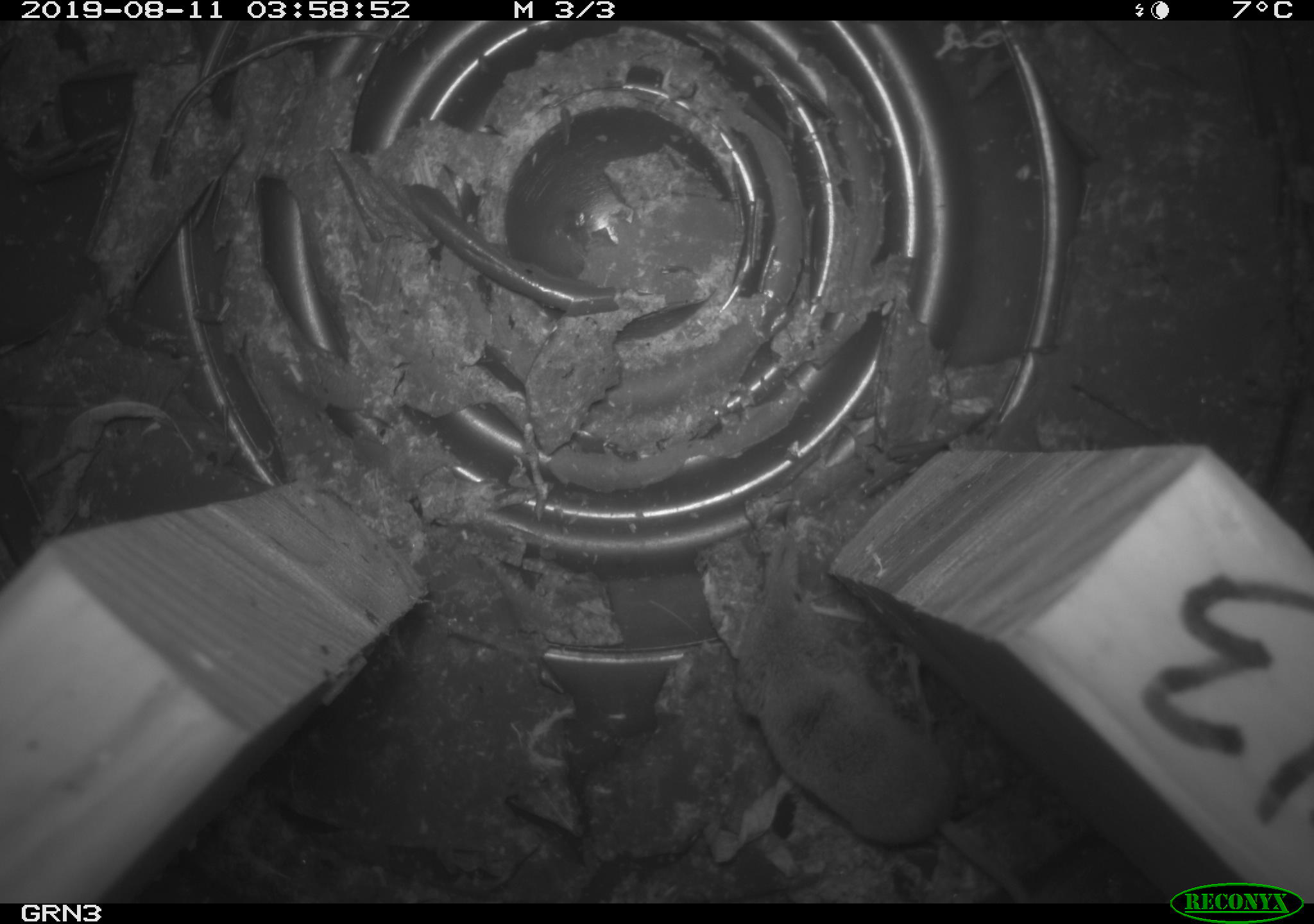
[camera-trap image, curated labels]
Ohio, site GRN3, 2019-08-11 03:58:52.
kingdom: Animalia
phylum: Chordata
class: Mammalia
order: Eulipotyphla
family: Soricidae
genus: Sorex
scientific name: Sorex cinereus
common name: masked shrew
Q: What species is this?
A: Masked shrew (Sorex cinereus).